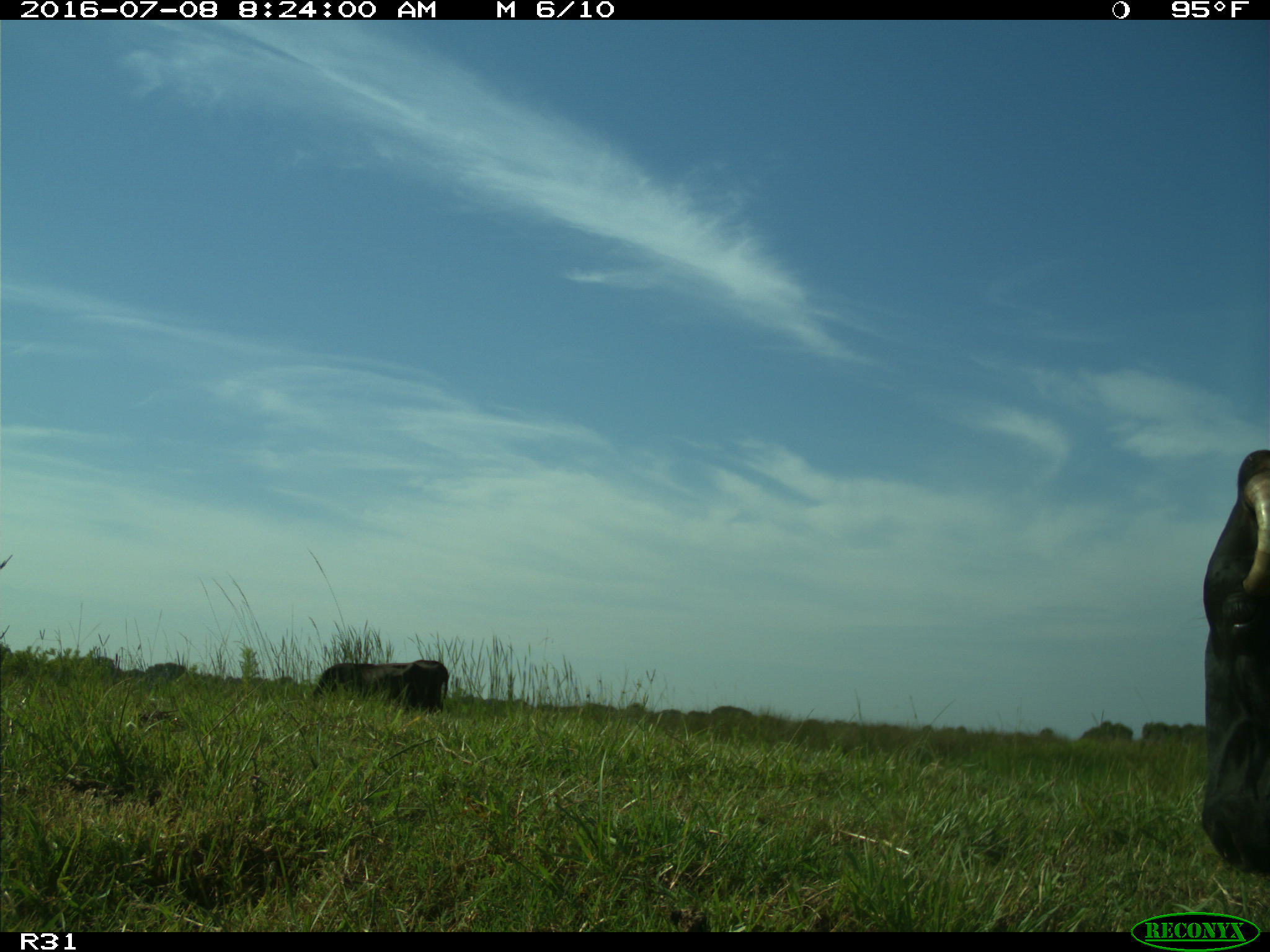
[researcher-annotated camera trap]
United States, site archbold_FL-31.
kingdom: Animalia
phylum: Chordata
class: Mammalia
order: Artiodactyla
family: Bovidae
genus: Bos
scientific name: Bos taurus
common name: domestic cow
Bos taurus (domestic cow).